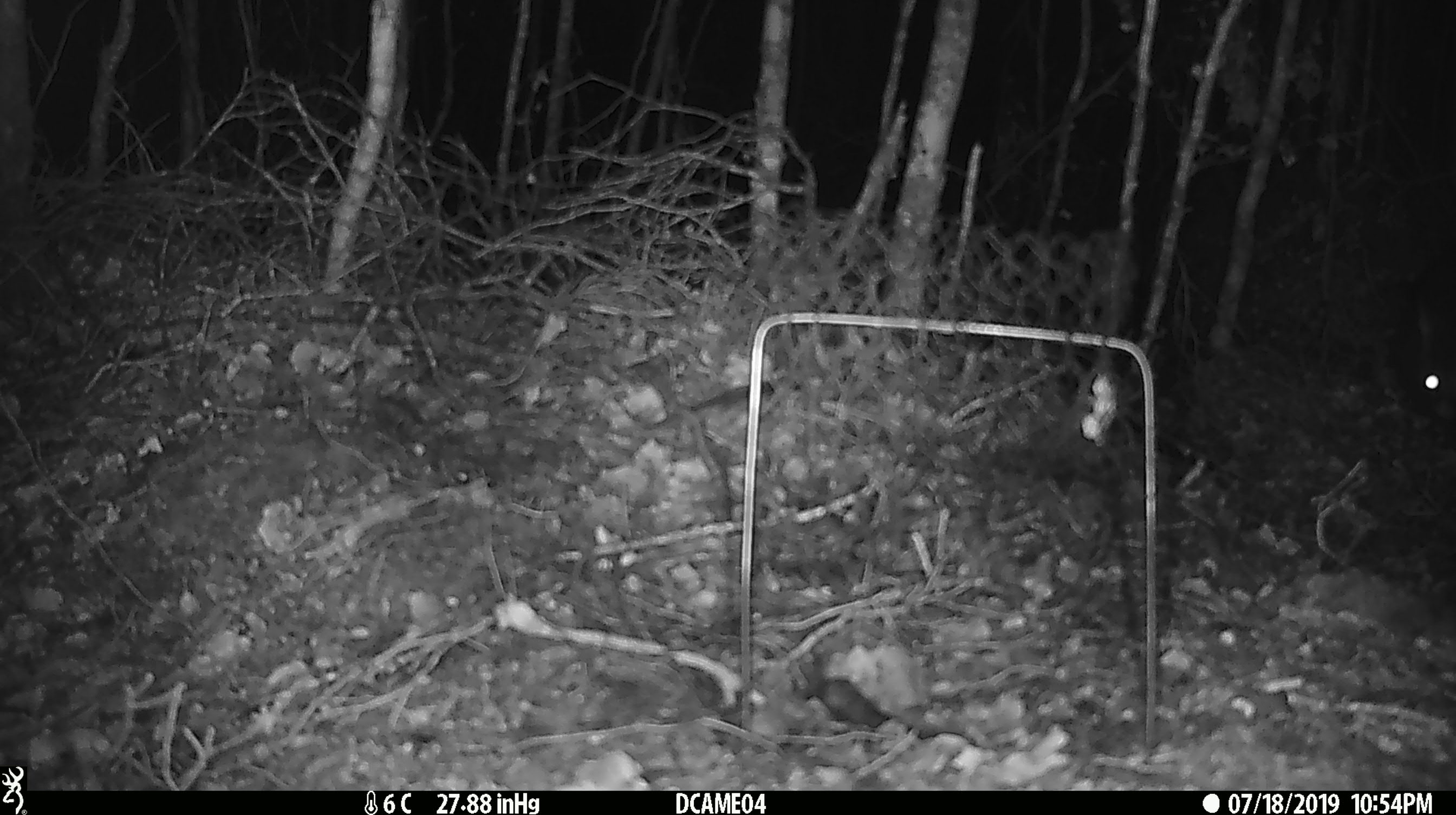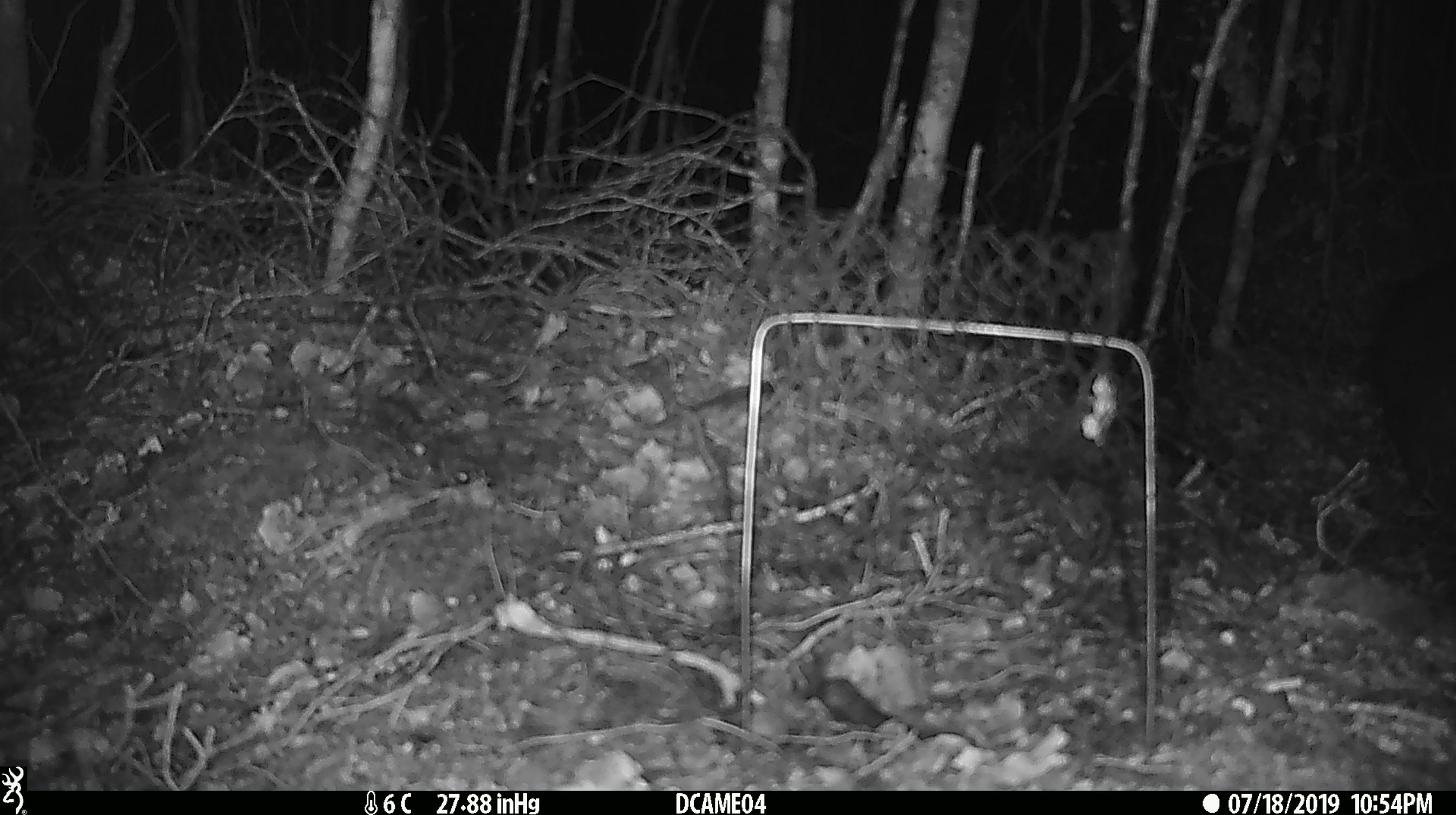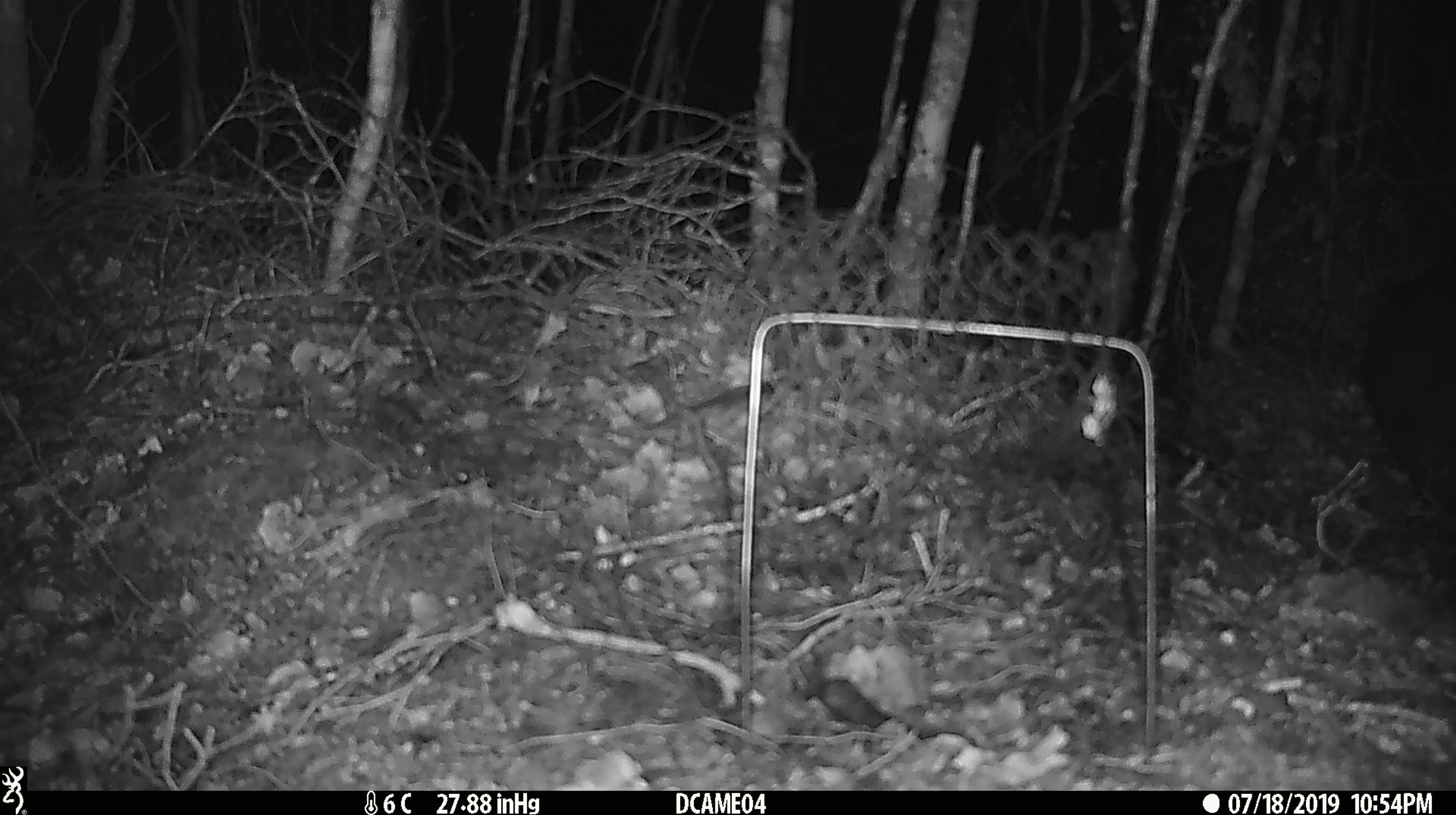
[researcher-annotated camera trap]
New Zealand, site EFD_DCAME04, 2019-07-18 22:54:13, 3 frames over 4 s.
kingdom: Animalia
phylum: Chordata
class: Mammalia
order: Diprotodontia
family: Phalangeridae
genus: Trichosurus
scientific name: Trichosurus vulpecula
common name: common brushtail possum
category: possum